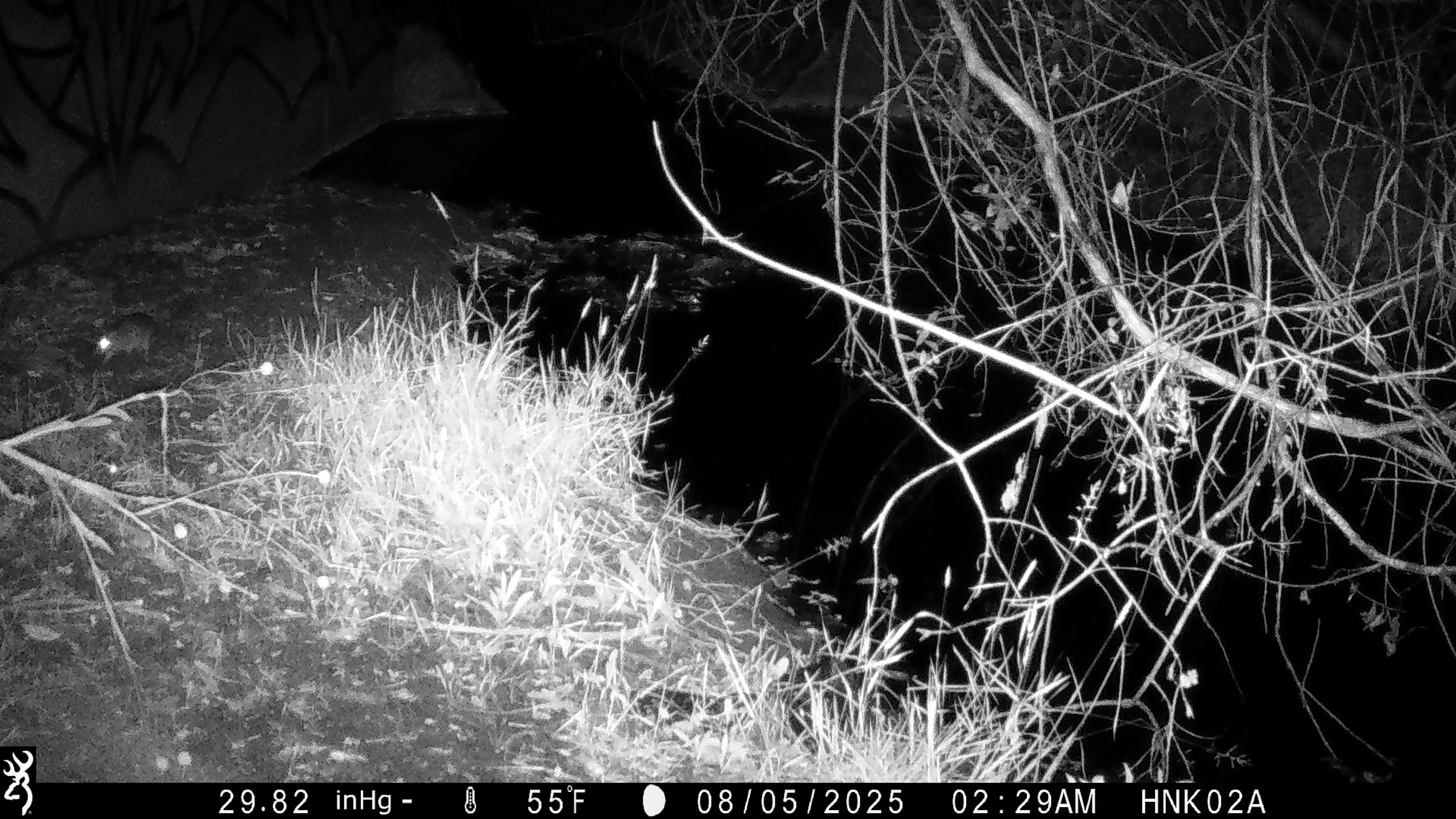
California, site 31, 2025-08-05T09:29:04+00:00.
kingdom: Animalia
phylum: Chordata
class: Mammalia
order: Rodentia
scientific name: Rodentia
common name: mouse or rat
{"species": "mouse or rat (Rodentia)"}